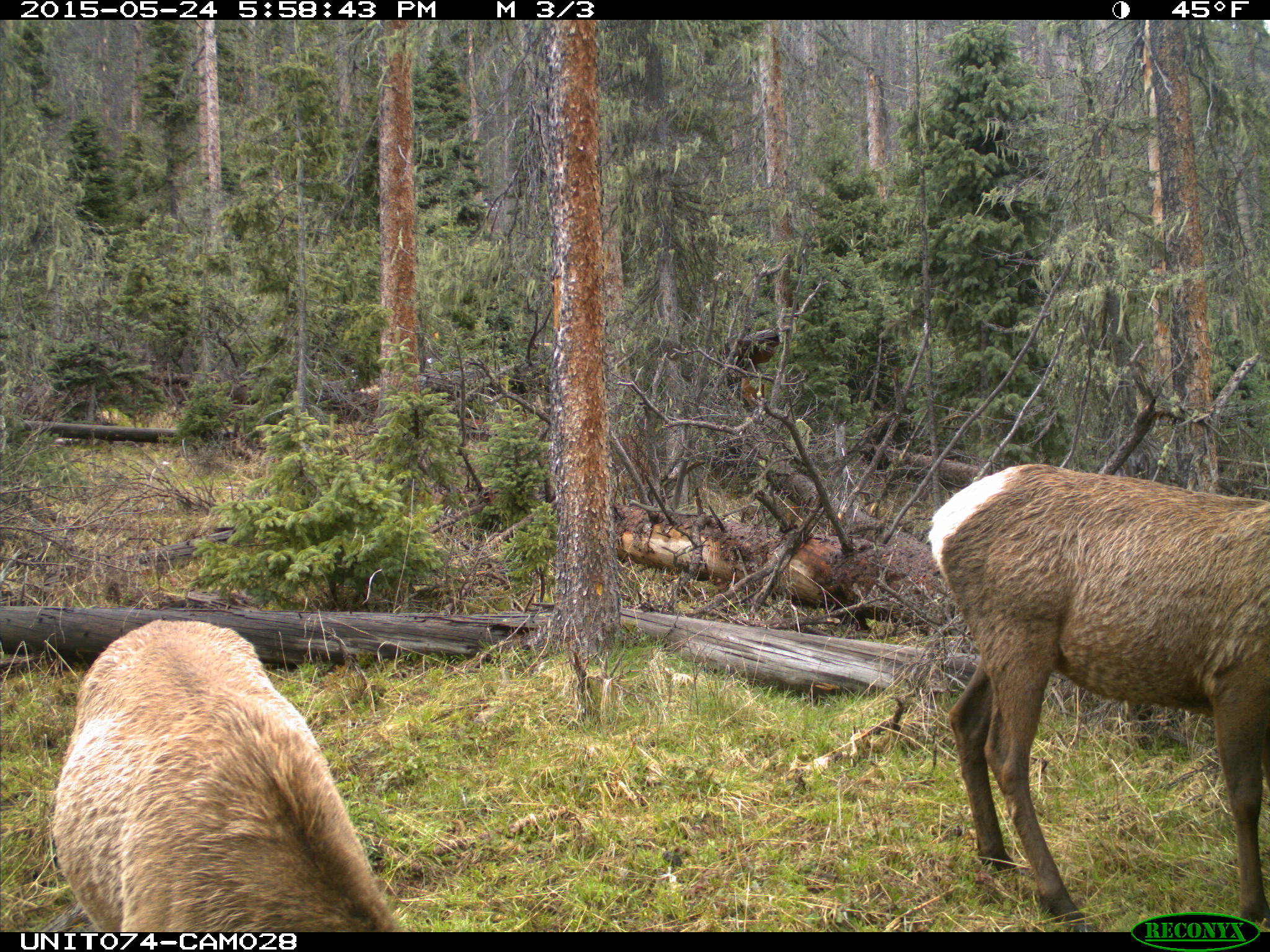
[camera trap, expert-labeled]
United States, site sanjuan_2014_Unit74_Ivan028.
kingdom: Animalia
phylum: Chordata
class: Mammalia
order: Artiodactyla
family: Cervidae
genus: Cervus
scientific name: Cervus elaphus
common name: red deer